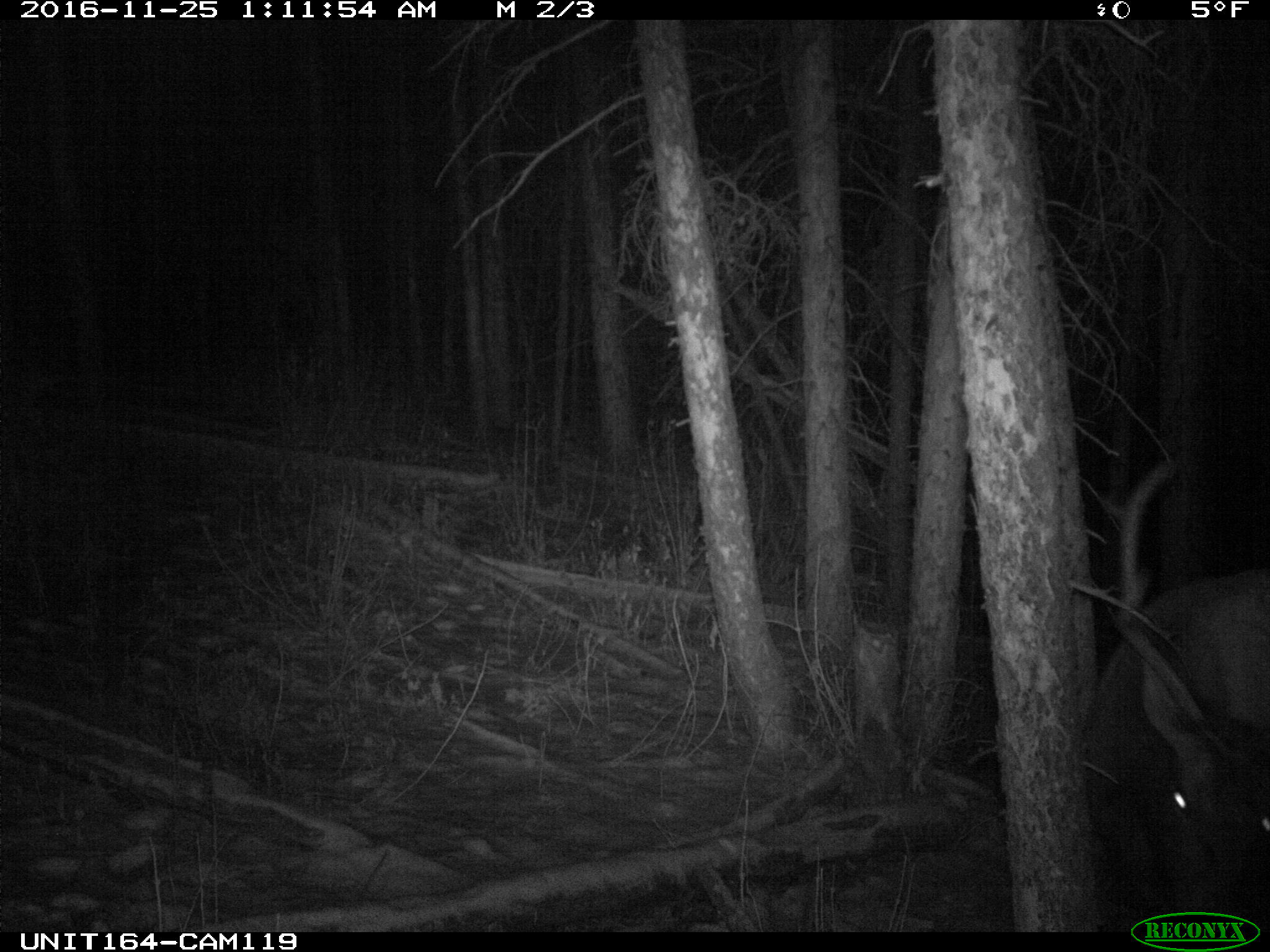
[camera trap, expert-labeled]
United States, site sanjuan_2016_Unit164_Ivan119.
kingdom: Animalia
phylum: Chordata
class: Mammalia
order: Artiodactyla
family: Cervidae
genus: Cervus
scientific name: Cervus elaphus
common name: red deer